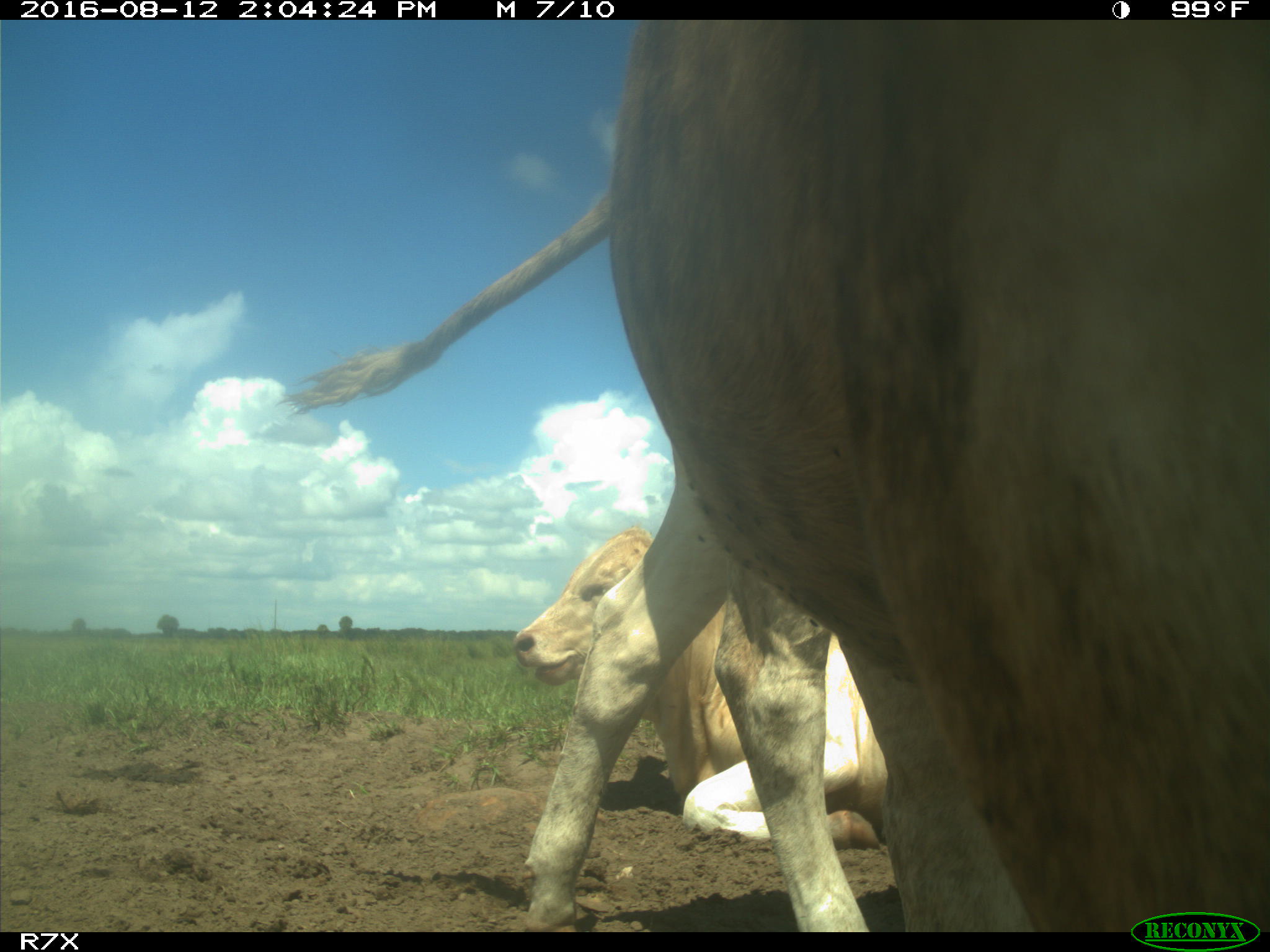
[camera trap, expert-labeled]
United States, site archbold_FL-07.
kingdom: Animalia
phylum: Chordata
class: Mammalia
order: Artiodactyla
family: Bovidae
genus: Bos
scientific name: Bos taurus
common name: domestic cow